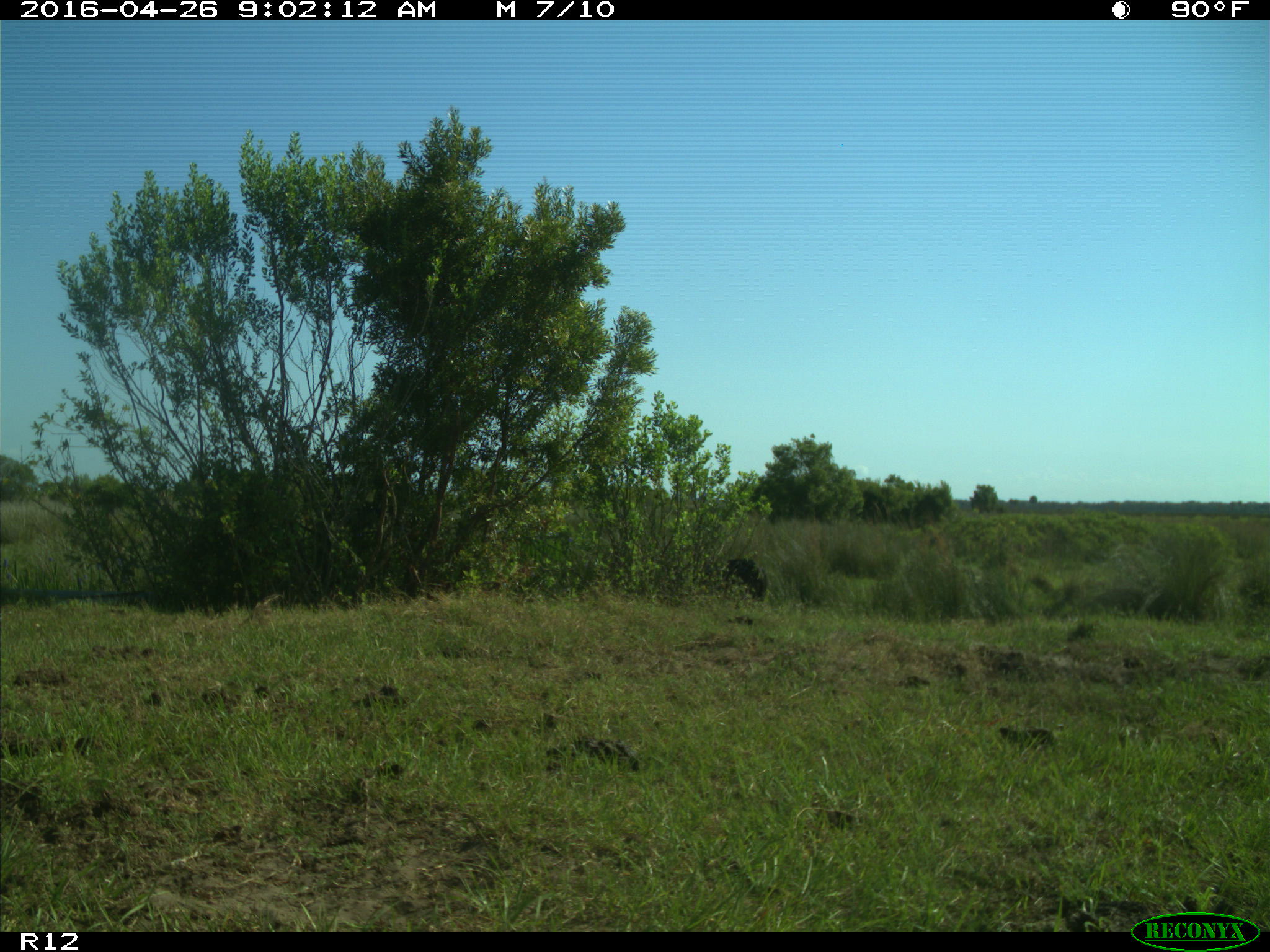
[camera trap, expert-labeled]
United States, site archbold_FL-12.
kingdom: Animalia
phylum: Chordata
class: Mammalia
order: Artiodactyla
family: Bovidae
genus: Bos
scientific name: Bos taurus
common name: domestic cow